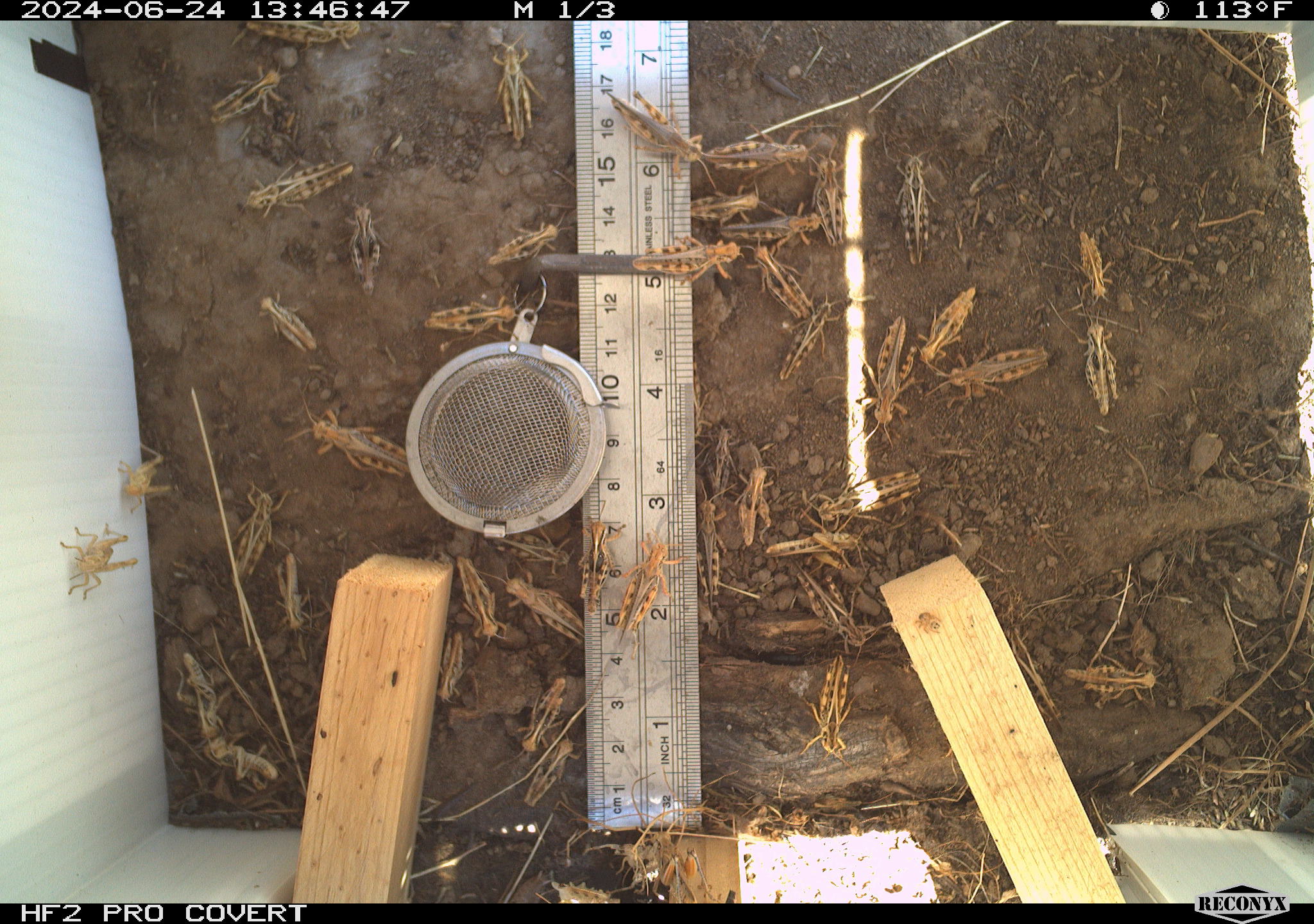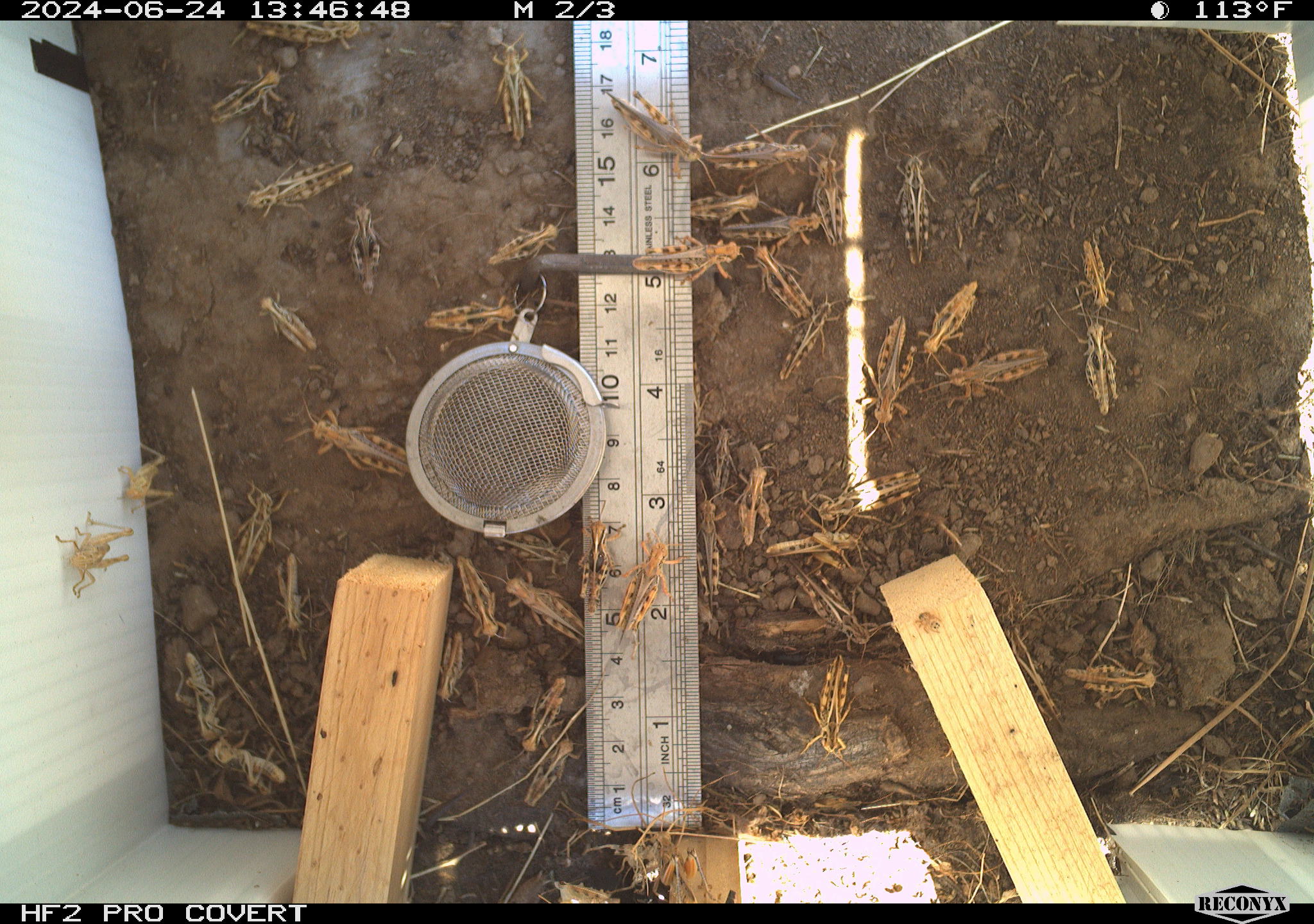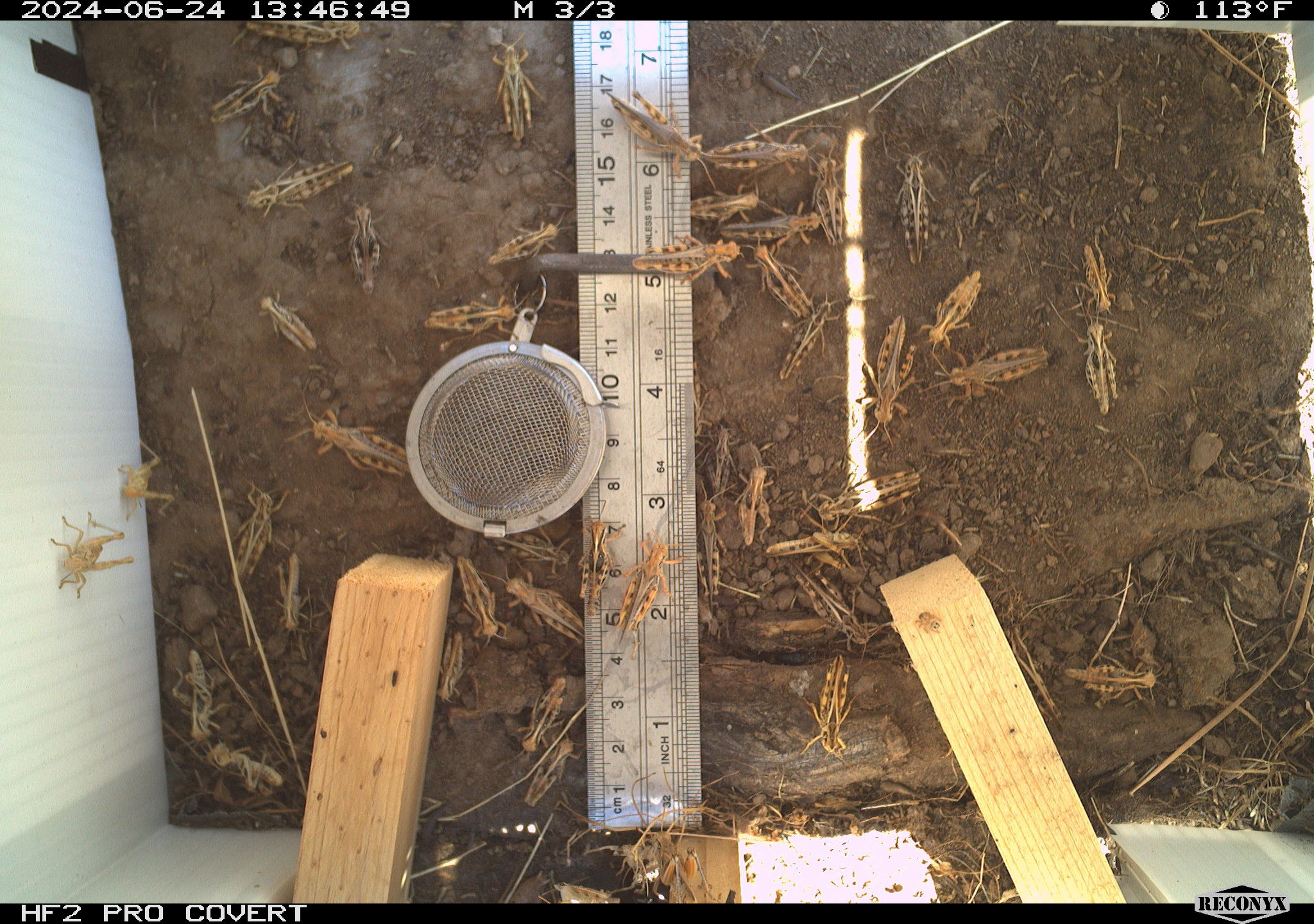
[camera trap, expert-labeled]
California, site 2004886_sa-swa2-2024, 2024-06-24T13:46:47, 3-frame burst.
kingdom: Animalia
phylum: Arthropoda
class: Insecta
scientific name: Insecta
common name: insect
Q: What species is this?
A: Insect (Insecta).